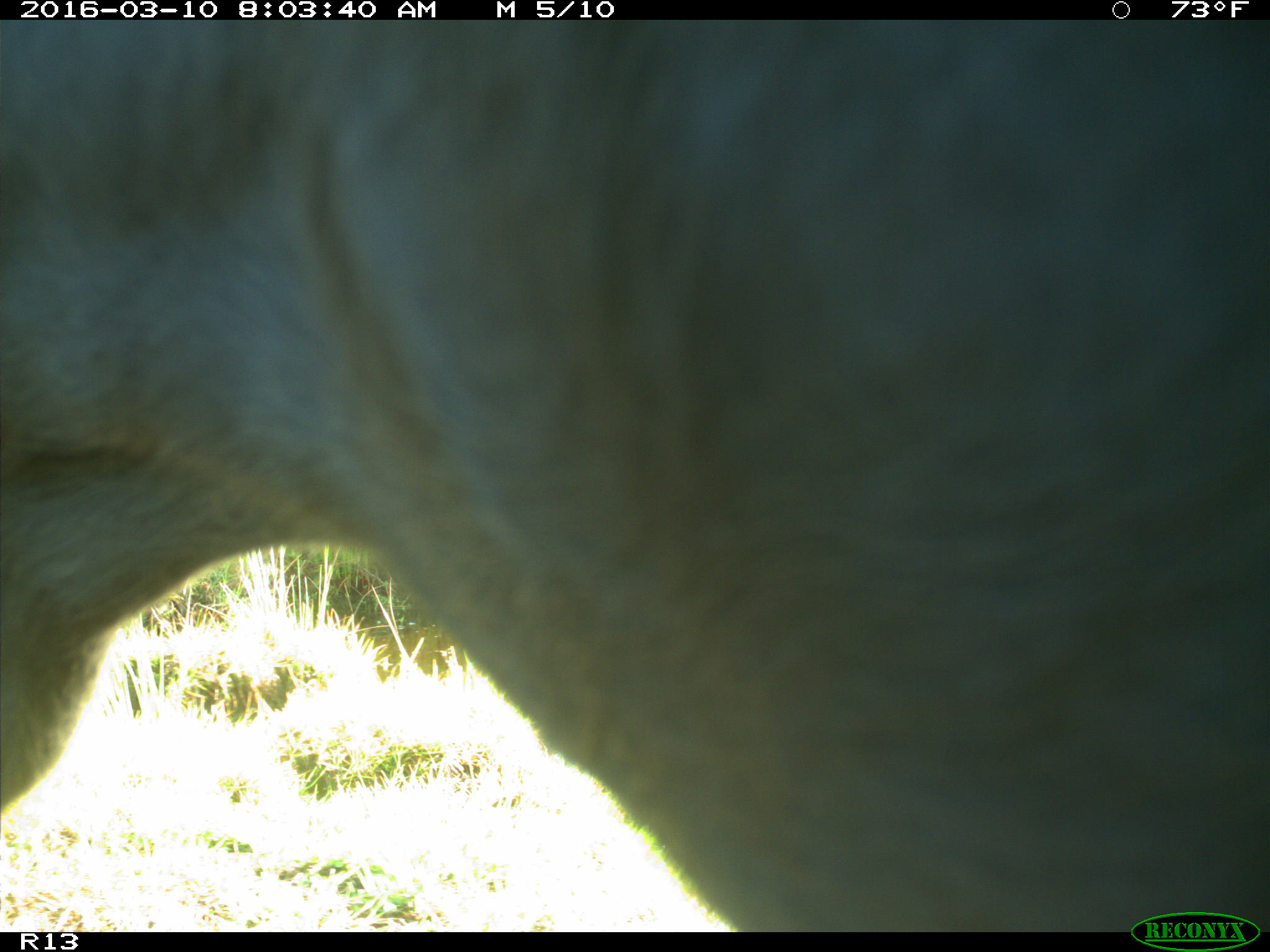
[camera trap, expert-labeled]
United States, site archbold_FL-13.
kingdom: Animalia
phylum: Chordata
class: Mammalia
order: Artiodactyla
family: Bovidae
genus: Bos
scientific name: Bos taurus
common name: domestic cow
Bos taurus (domestic cow).